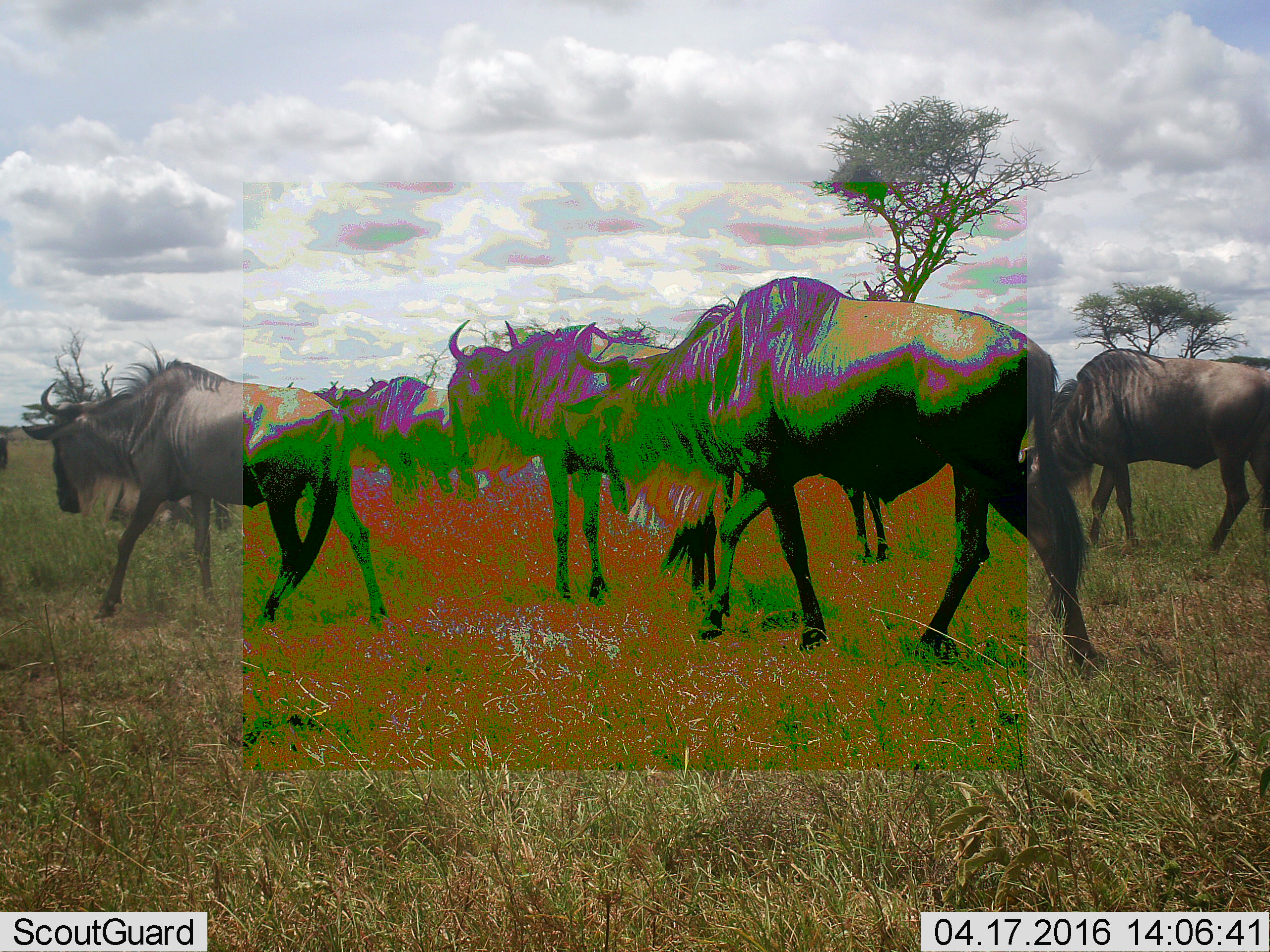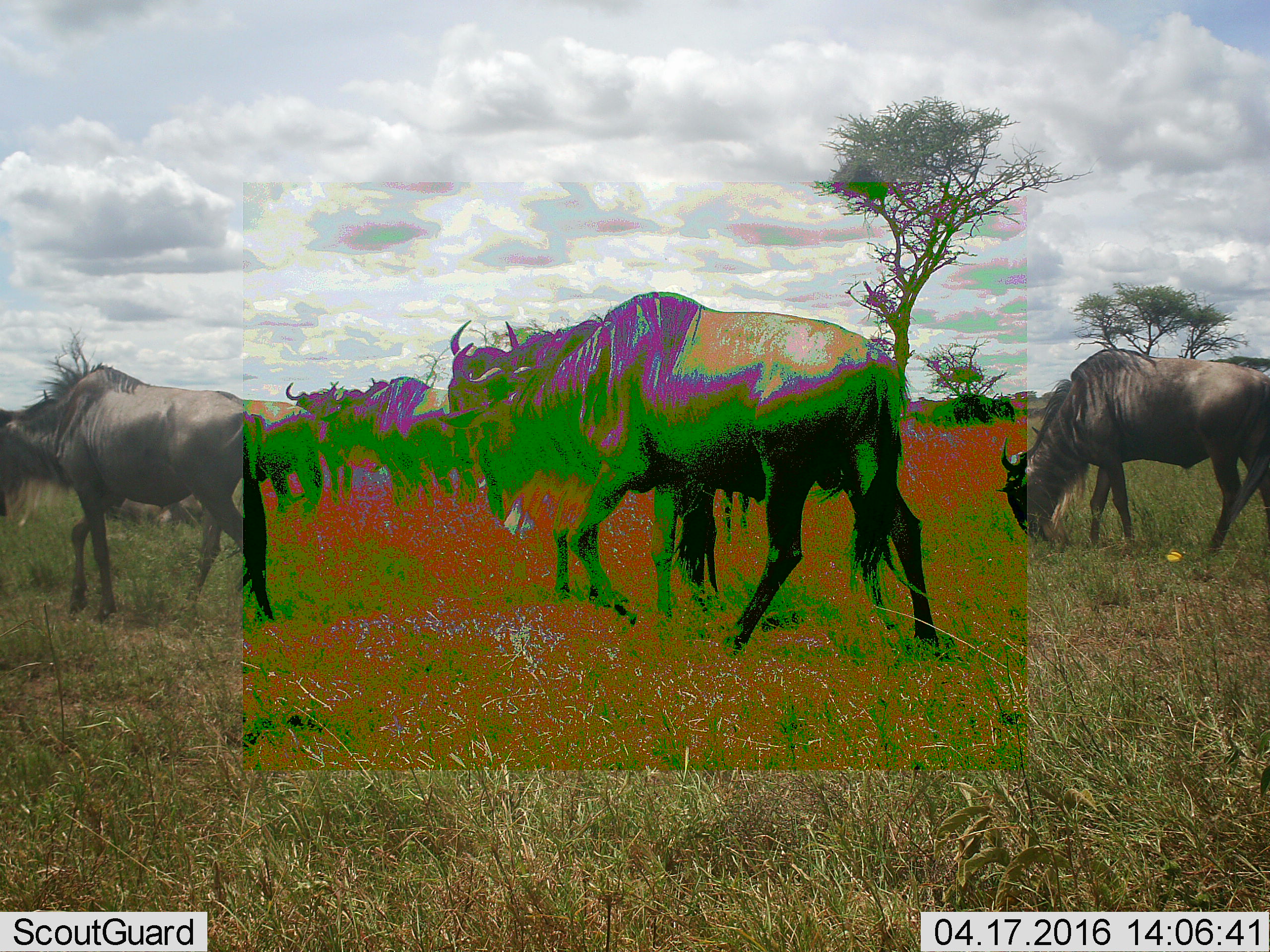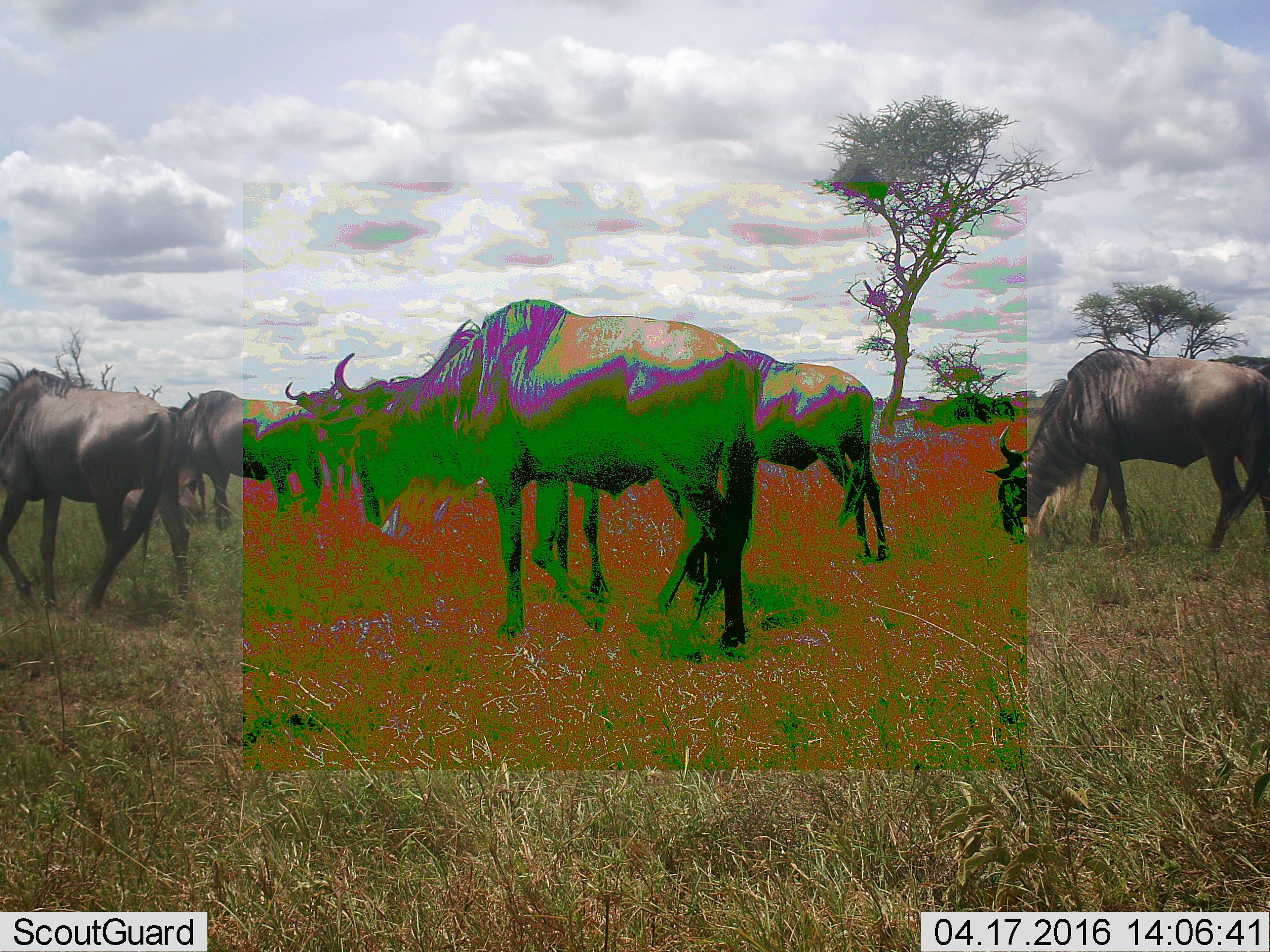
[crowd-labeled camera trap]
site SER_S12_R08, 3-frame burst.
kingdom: Animalia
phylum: Chordata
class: Mammalia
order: Artiodactyla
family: Bovidae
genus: Connochaetes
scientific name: Connochaetes taurinus taurinus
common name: blue wildebeest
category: wildebeestblue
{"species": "wildebeestblue (blue wildebeest) (Connochaetes taurinus taurinus)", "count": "10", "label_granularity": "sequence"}